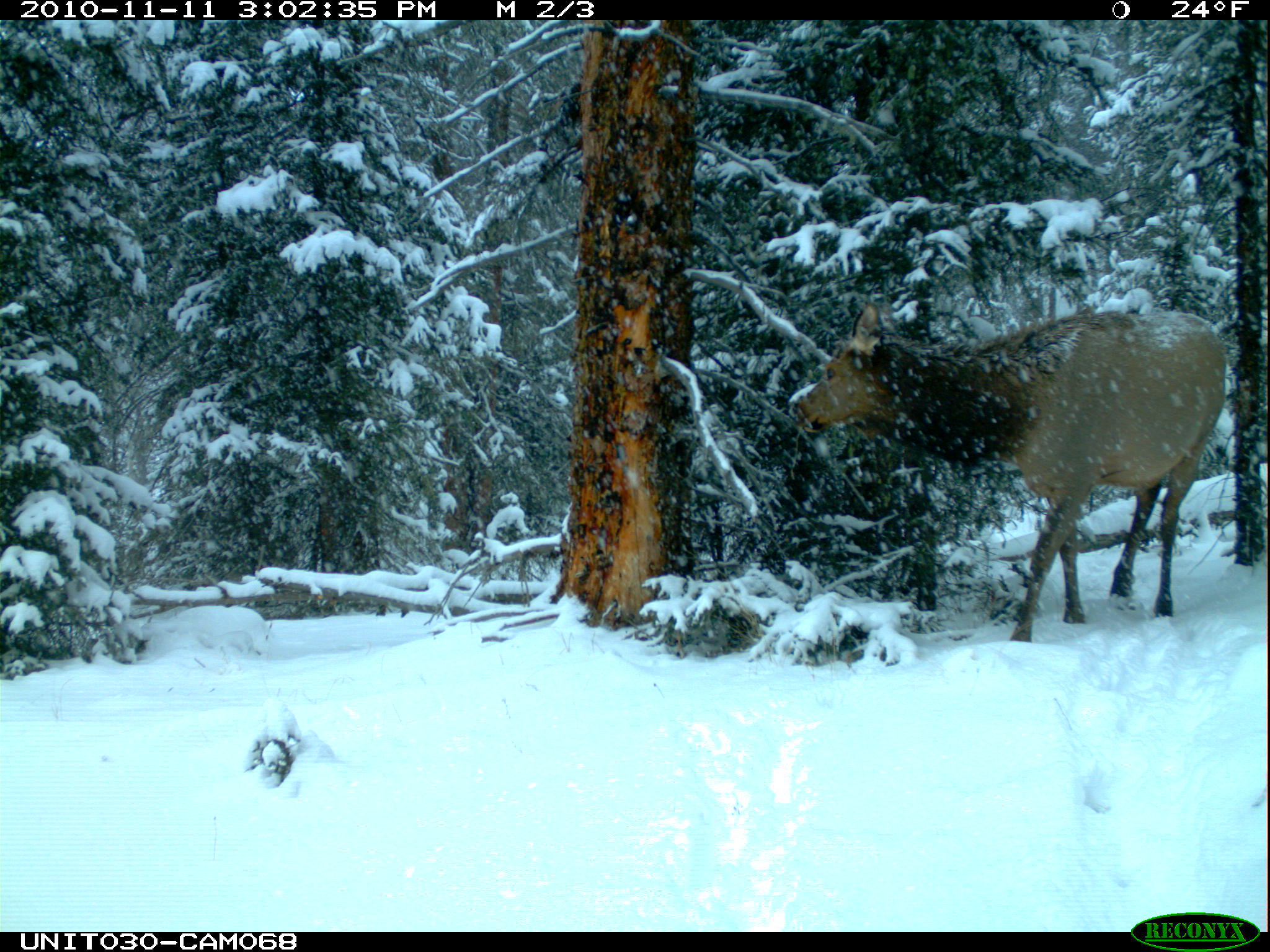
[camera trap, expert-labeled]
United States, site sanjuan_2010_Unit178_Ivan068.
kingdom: Animalia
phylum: Chordata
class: Mammalia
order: Artiodactyla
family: Cervidae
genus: Cervus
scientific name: Cervus elaphus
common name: red deer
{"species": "Cervus elaphus (red deer)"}